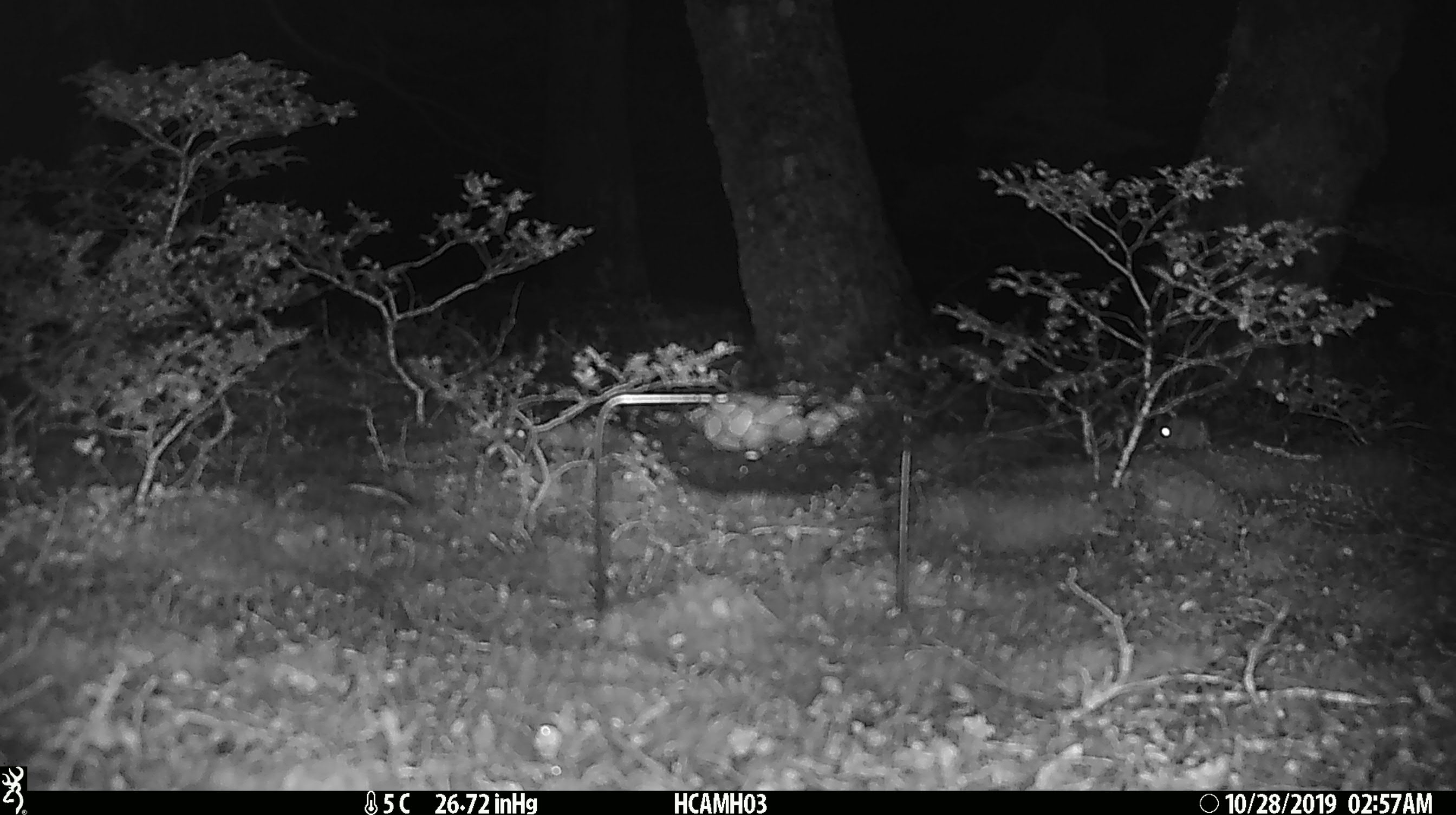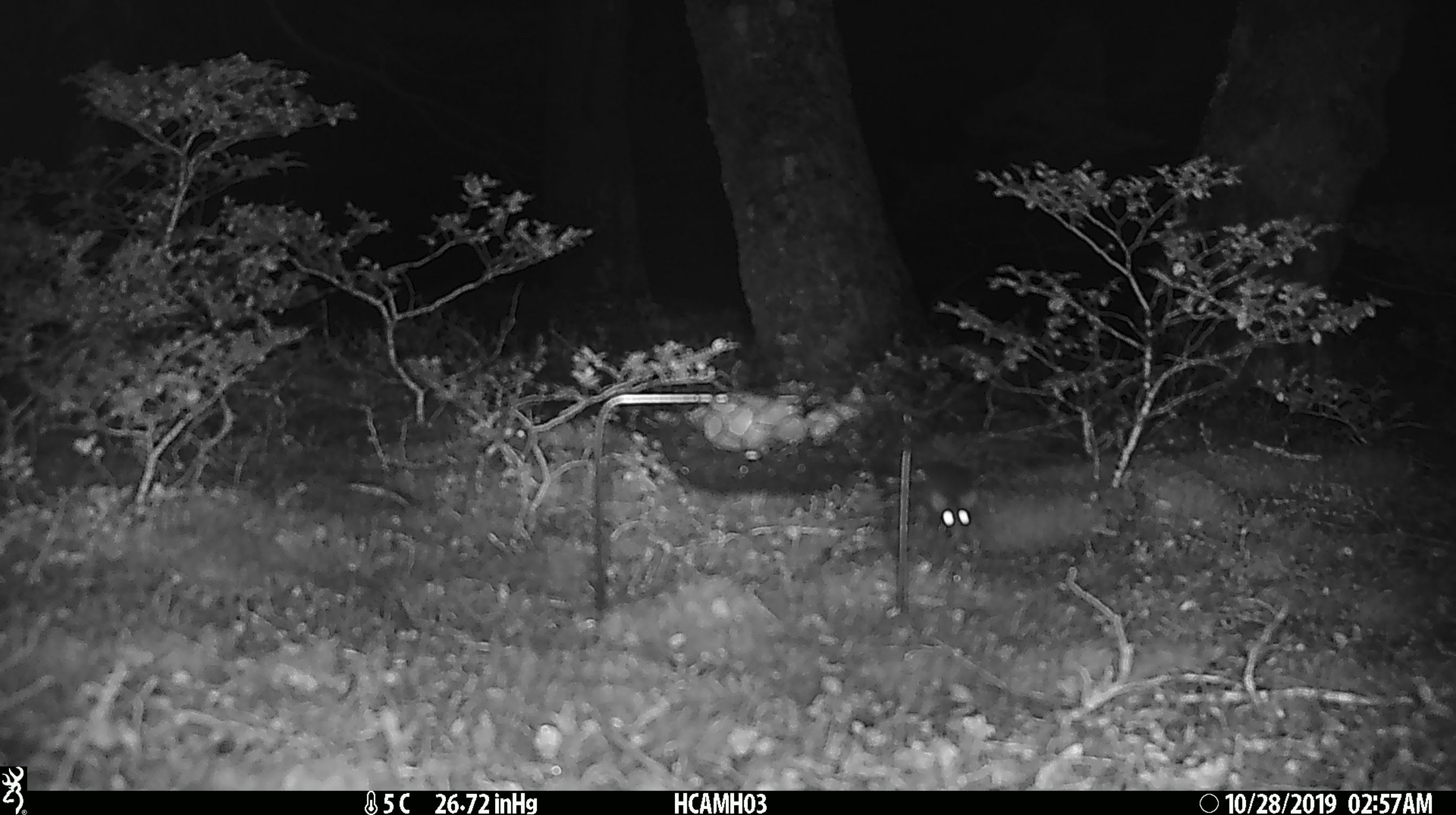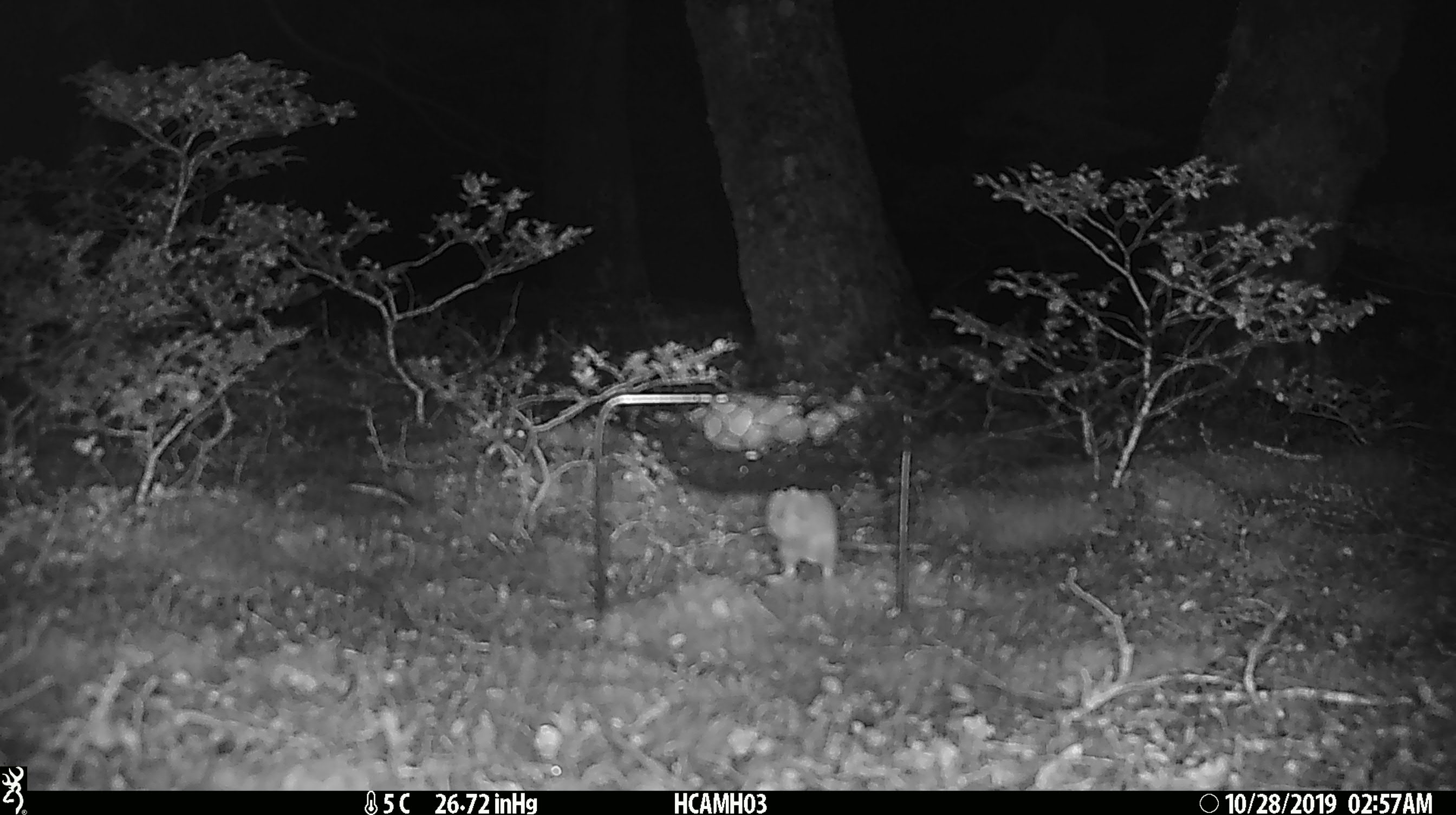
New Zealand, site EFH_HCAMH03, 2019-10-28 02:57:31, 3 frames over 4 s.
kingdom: Animalia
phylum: Chordata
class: Mammalia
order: Rodentia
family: Muridae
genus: Mus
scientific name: Mus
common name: mouse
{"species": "mouse (Mus)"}